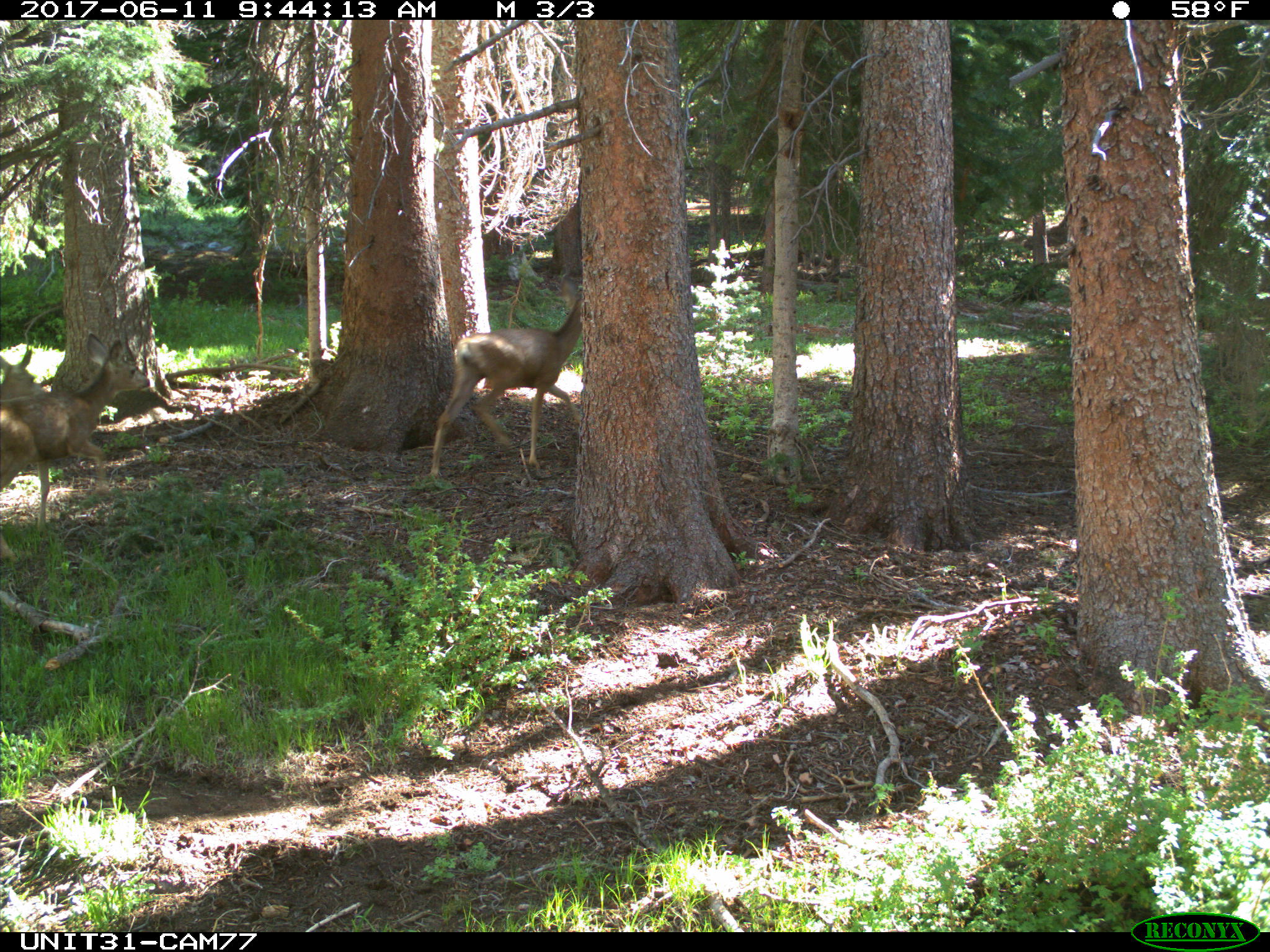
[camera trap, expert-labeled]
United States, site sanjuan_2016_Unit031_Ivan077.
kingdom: Animalia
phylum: Chordata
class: Mammalia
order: Artiodactyla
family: Cervidae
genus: Odocoileus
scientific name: Odocoileus hemionus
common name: mule deer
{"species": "Odocoileus hemionus (mule deer)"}